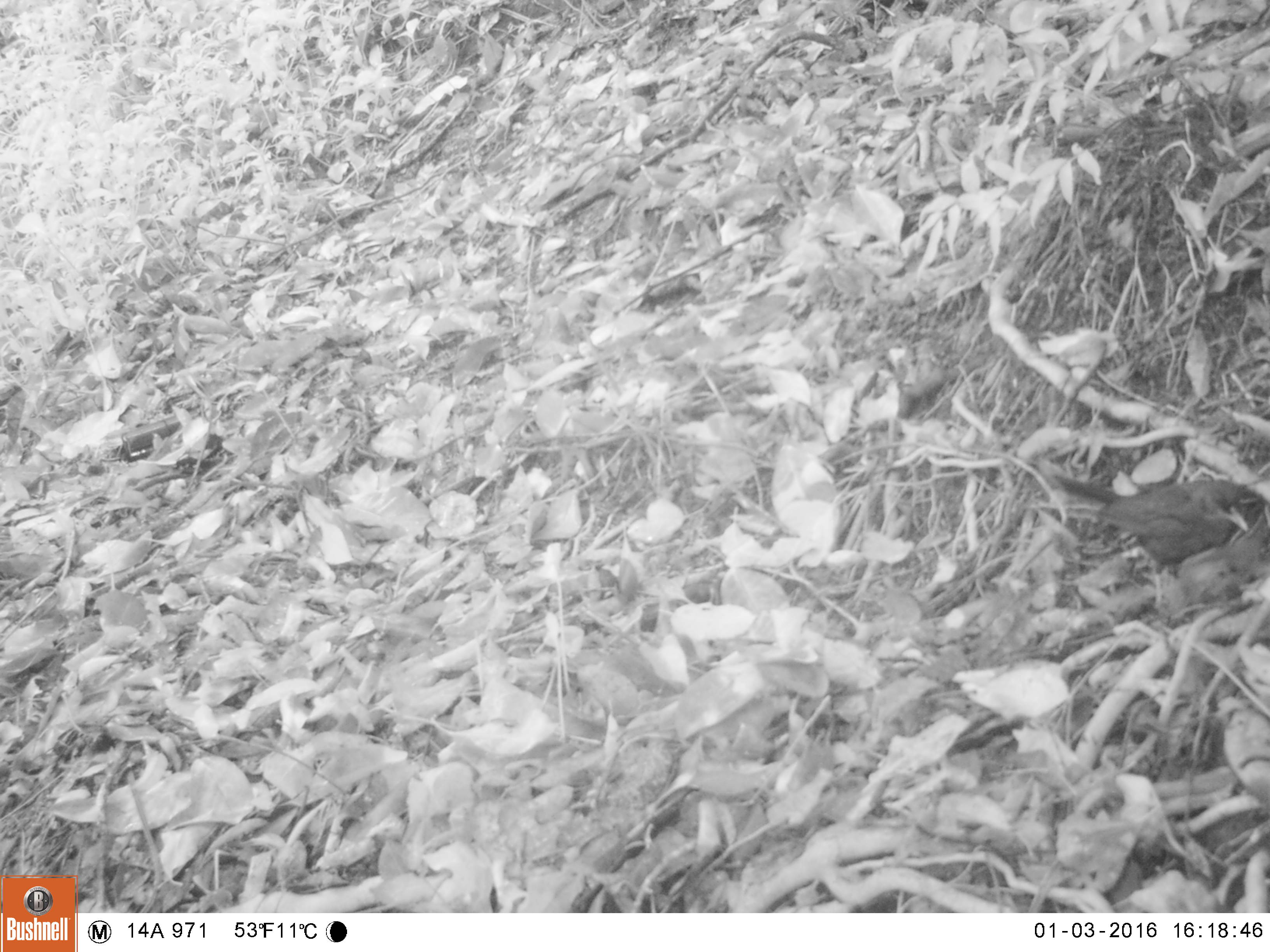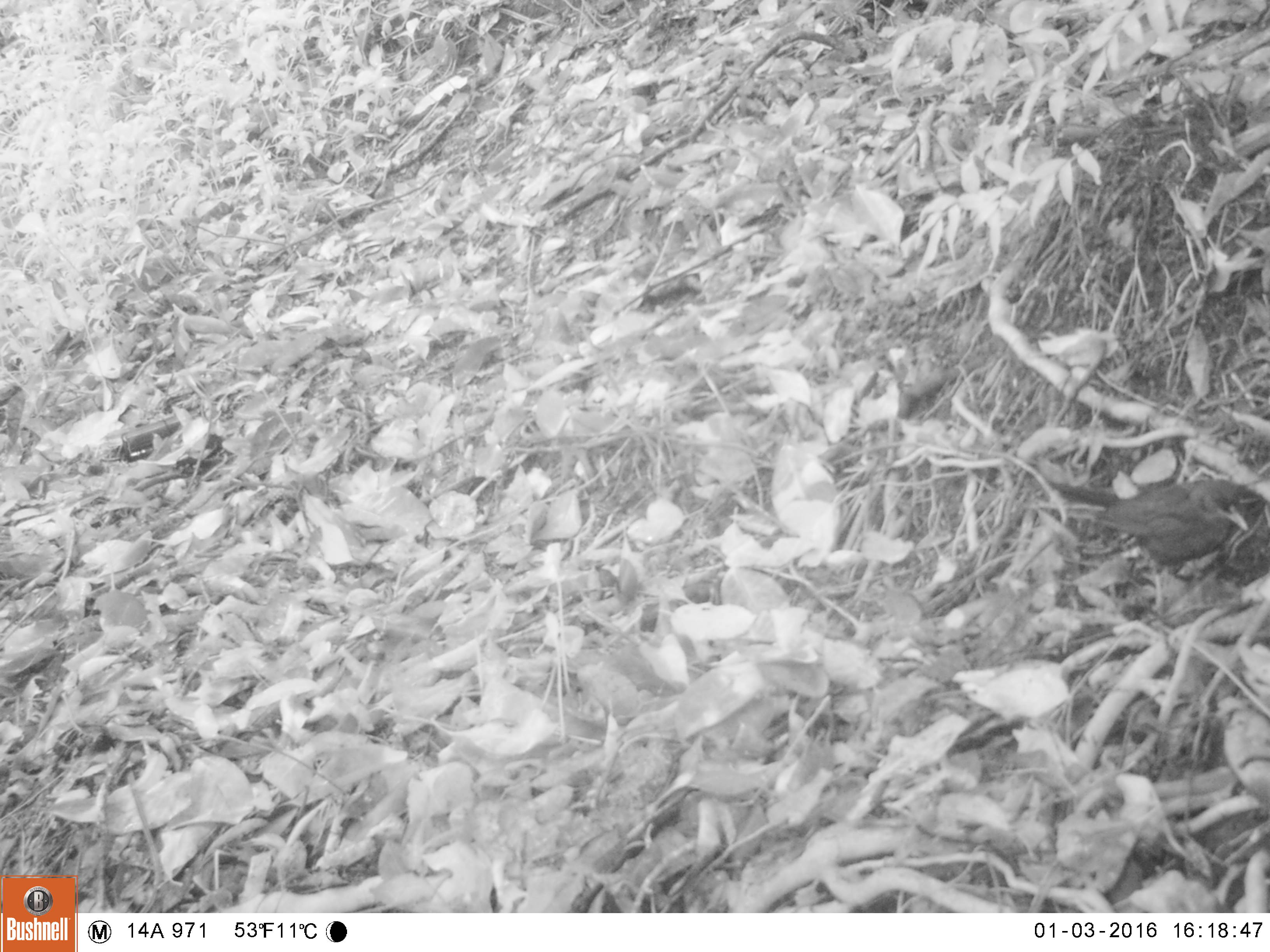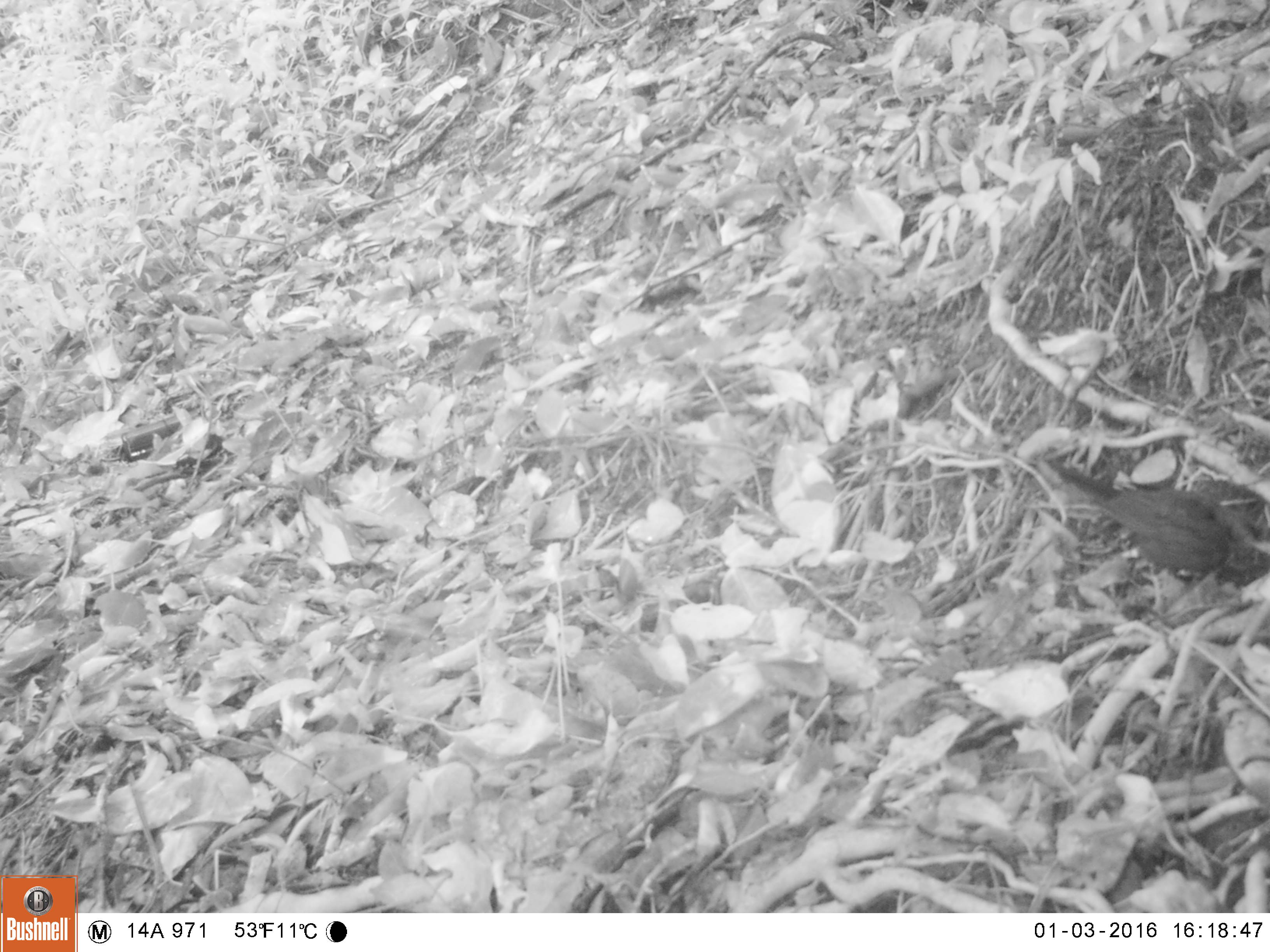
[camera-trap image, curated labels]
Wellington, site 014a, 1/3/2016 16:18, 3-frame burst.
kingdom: Animalia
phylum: Chordata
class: Aves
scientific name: Aves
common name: bird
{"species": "bird (Aves)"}